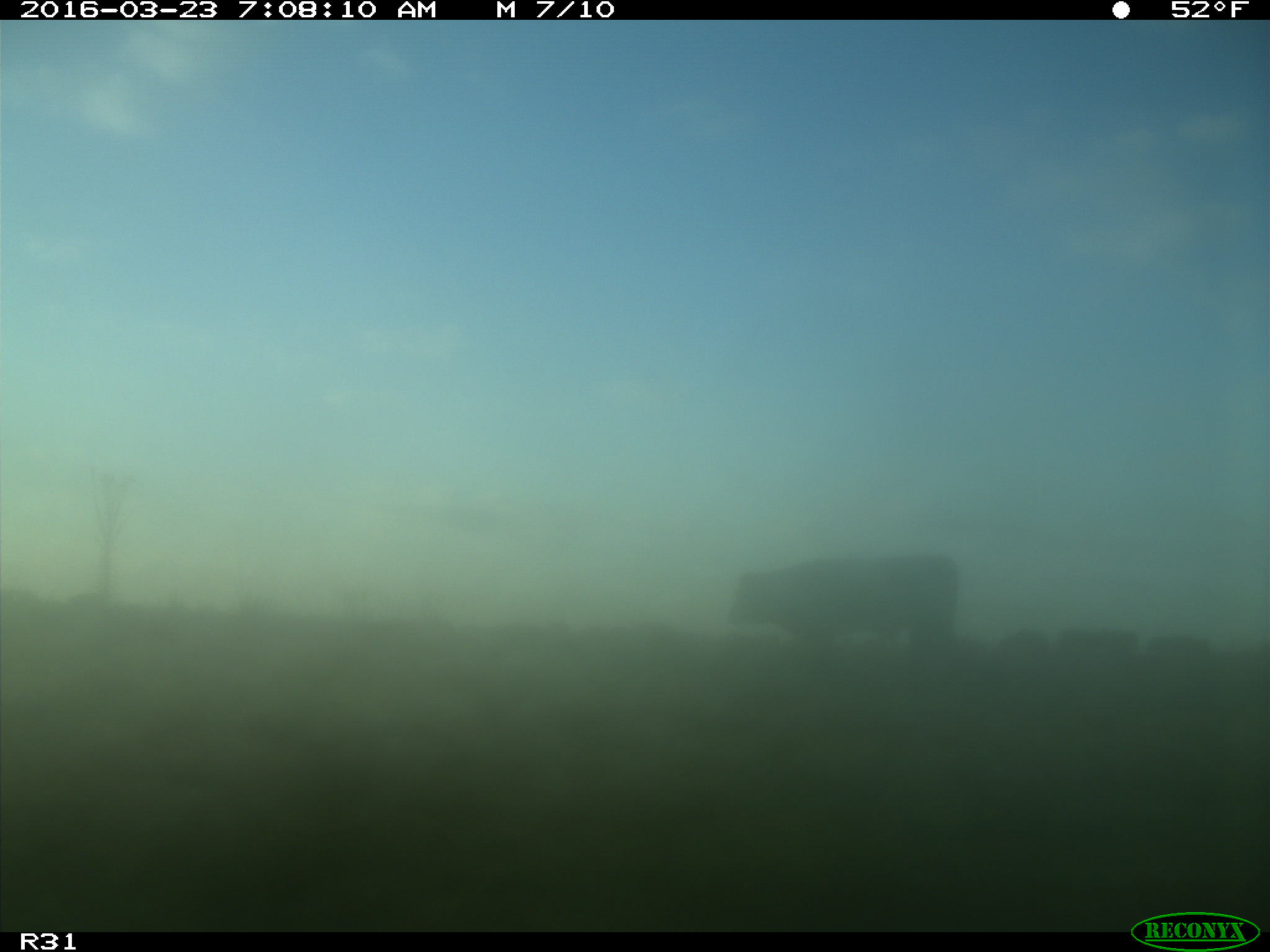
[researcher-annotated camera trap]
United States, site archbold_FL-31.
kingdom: Animalia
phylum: Chordata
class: Mammalia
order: Artiodactyla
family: Bovidae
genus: Bos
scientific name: Bos taurus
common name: domestic cow